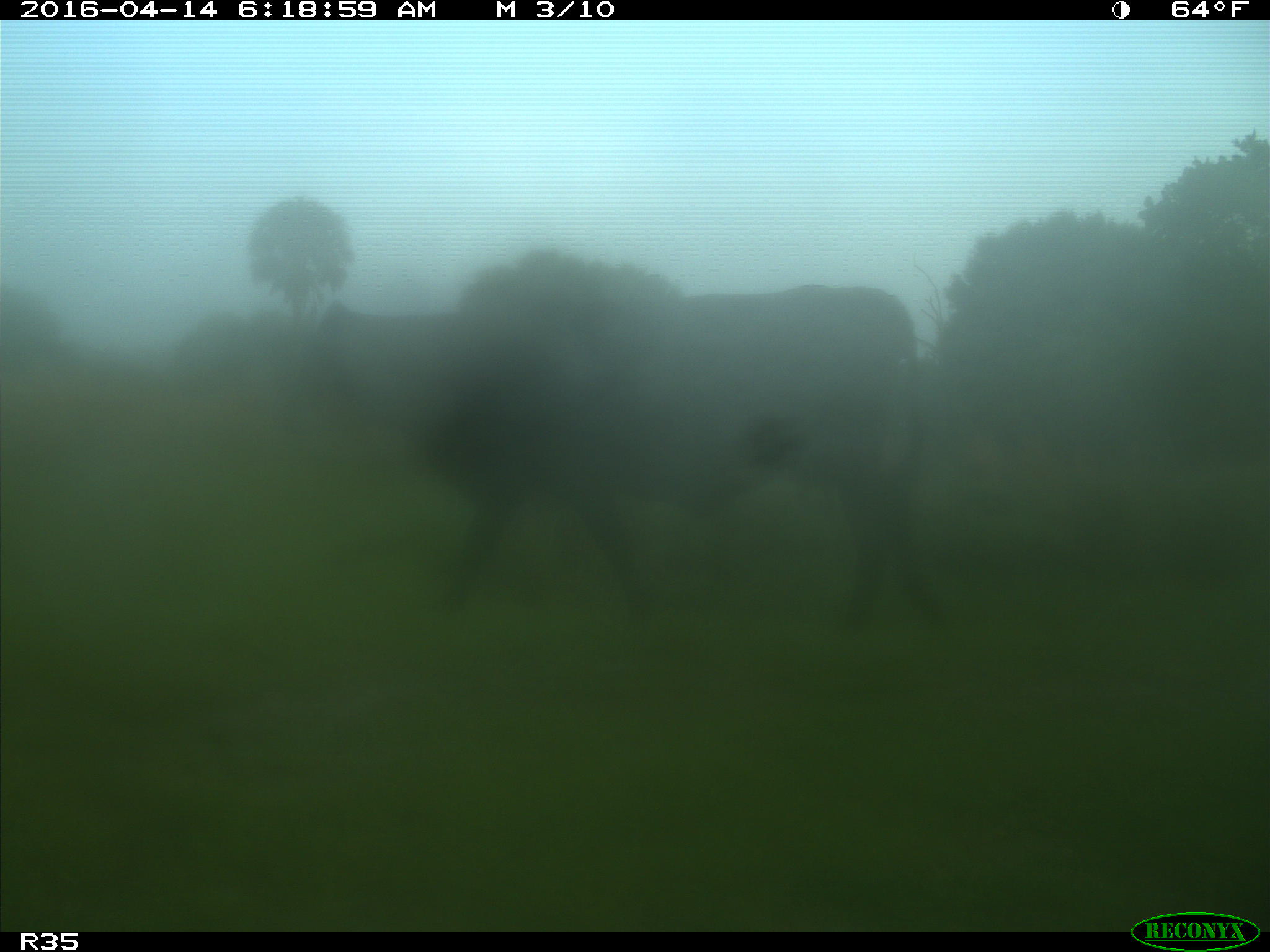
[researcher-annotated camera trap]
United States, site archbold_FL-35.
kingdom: Animalia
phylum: Chordata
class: Mammalia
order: Artiodactyla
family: Bovidae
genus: Bos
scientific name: Bos taurus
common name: domestic cow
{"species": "Bos taurus (domestic cow)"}